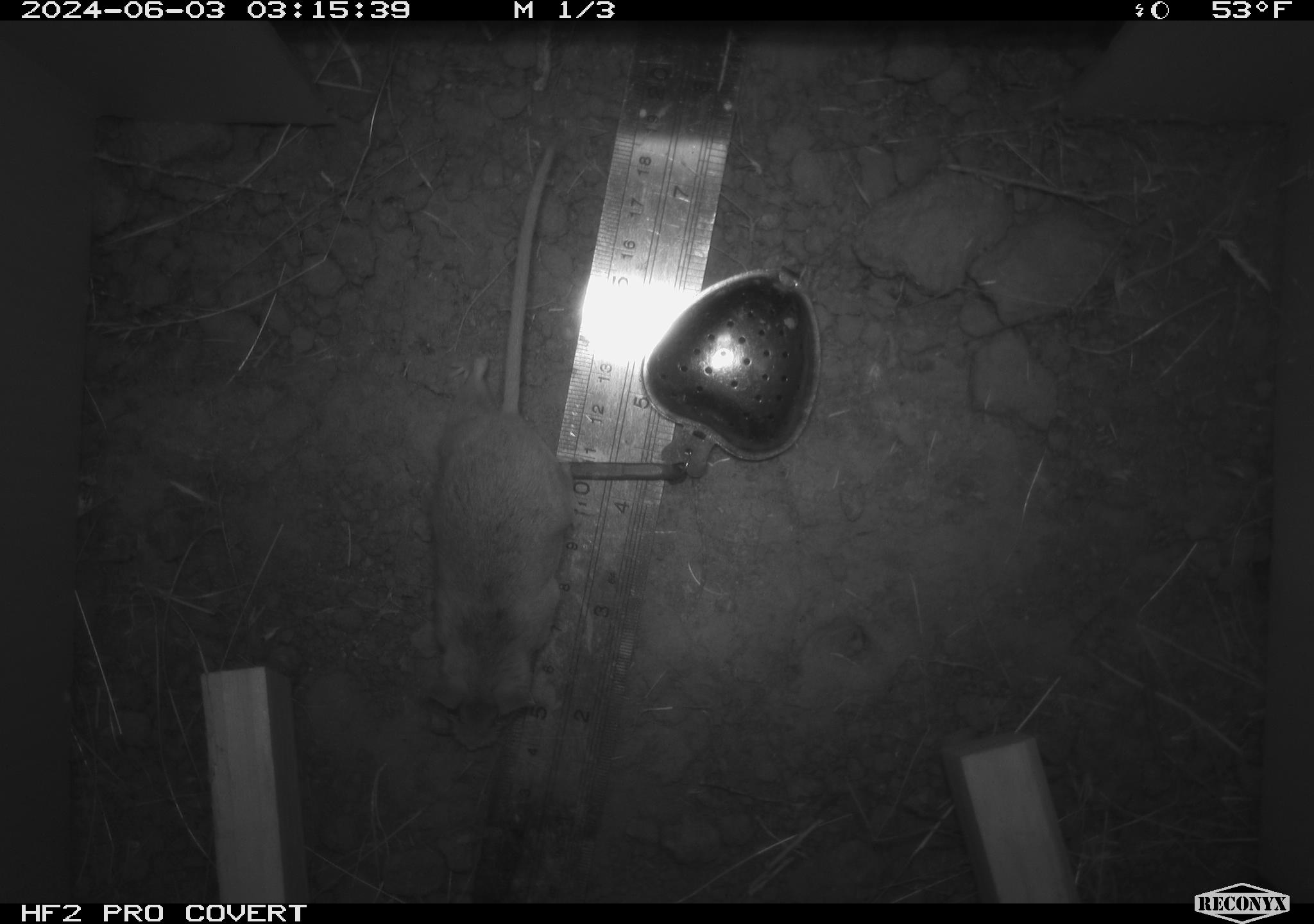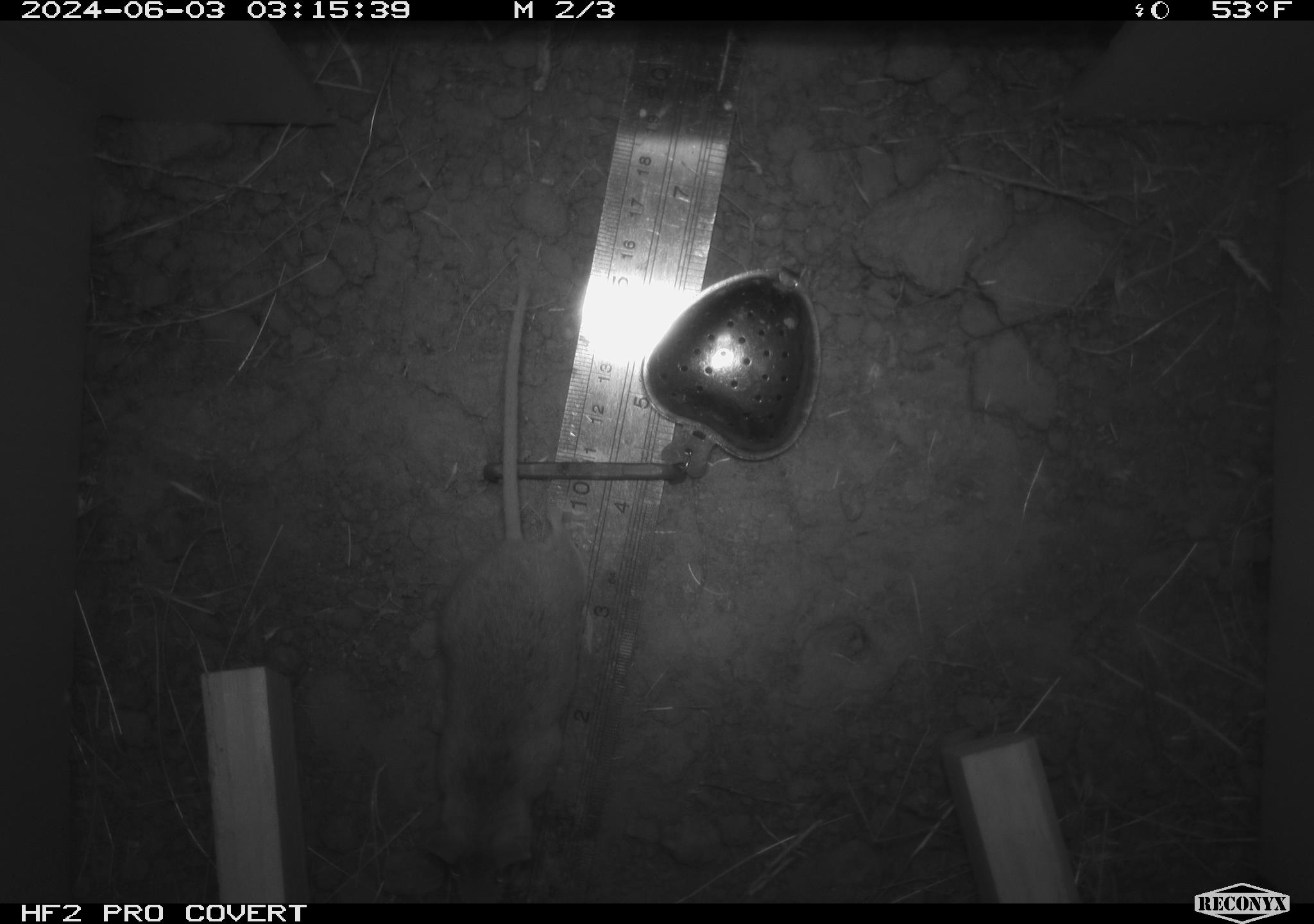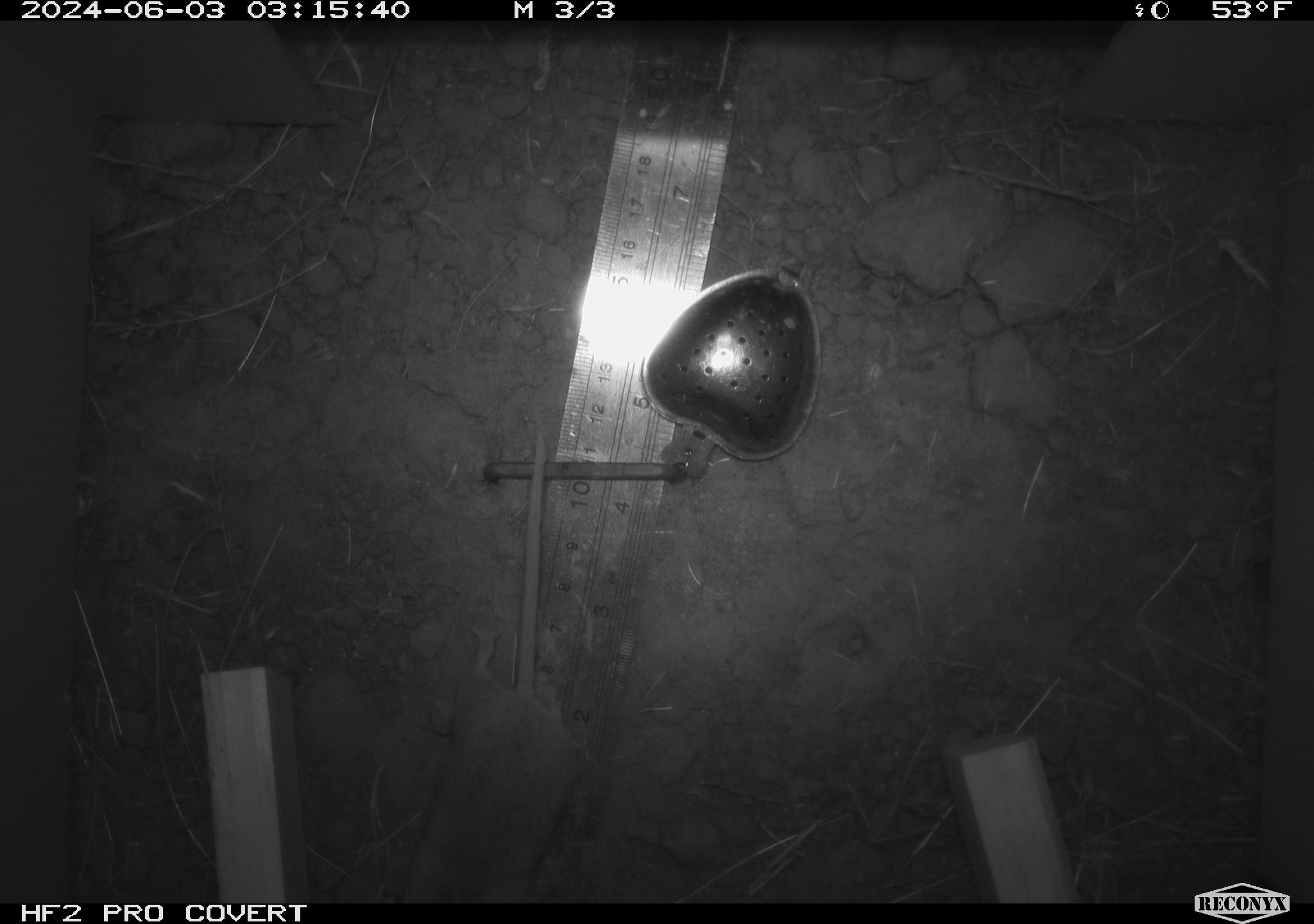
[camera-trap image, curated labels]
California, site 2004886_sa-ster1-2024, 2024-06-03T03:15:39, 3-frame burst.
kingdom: Animalia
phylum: Chordata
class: Mammalia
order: Rodentia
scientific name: Rodentia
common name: mouse species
Mouse species (Rodentia).